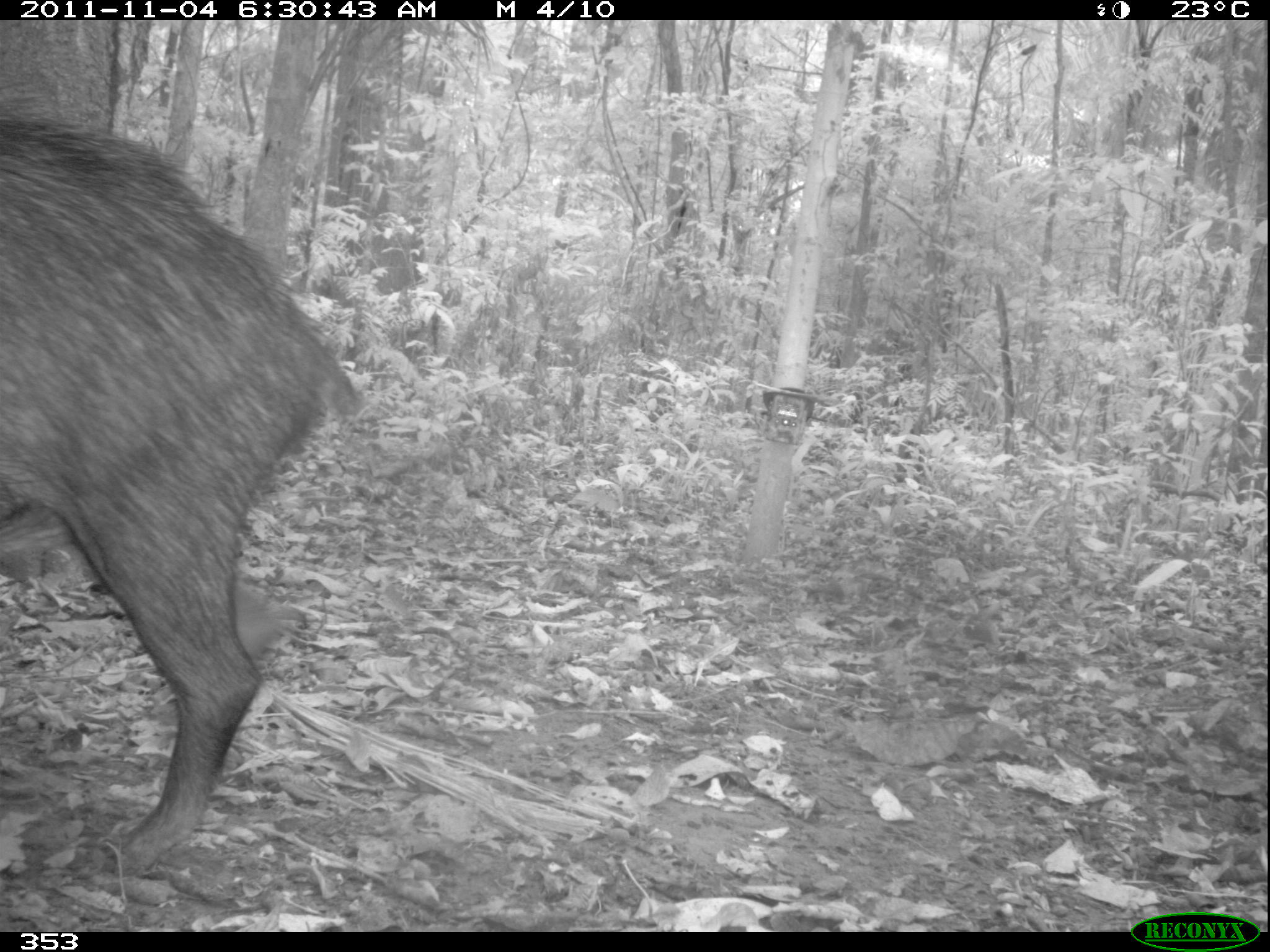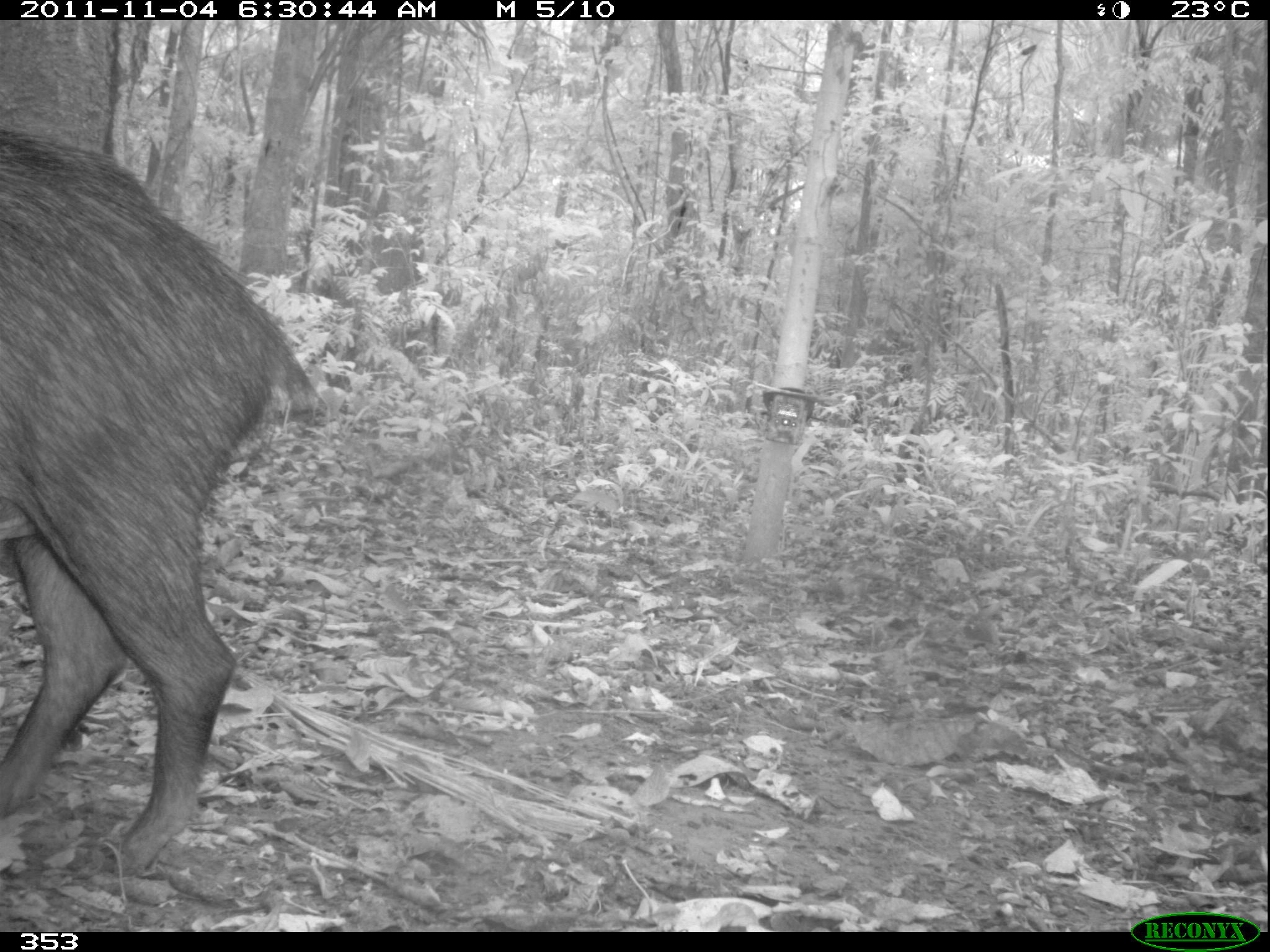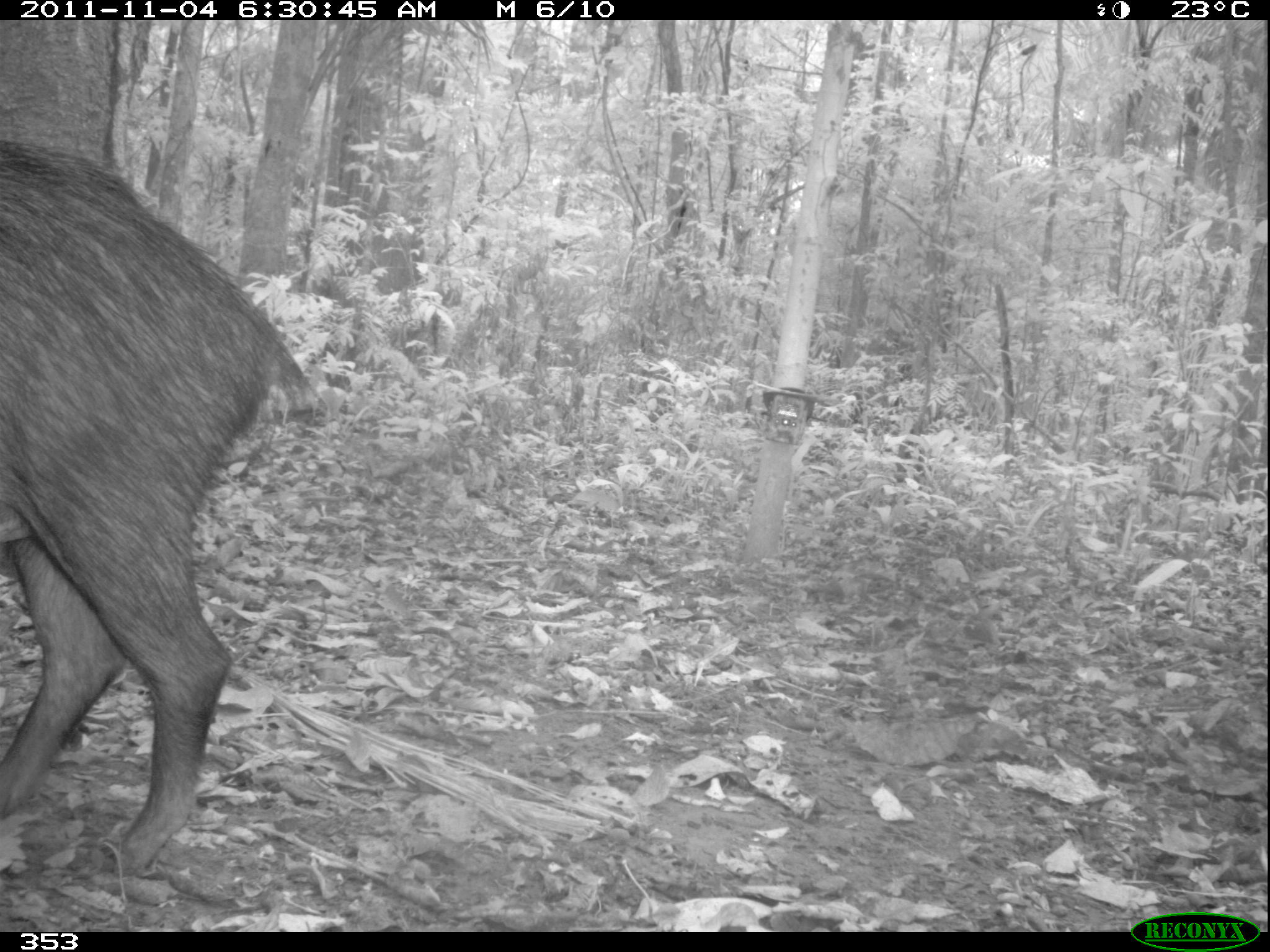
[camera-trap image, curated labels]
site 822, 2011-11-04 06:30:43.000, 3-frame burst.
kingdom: Animalia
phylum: Chordata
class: Mammalia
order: Artiodactyla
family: Tayassuidae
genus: Tayassu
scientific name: Tayassu pecari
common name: white-lipped peccary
Tayassu pecari (white-lipped peccary).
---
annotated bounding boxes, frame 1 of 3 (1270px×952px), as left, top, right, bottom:
tayassu pecari: 0, 115, 362, 870